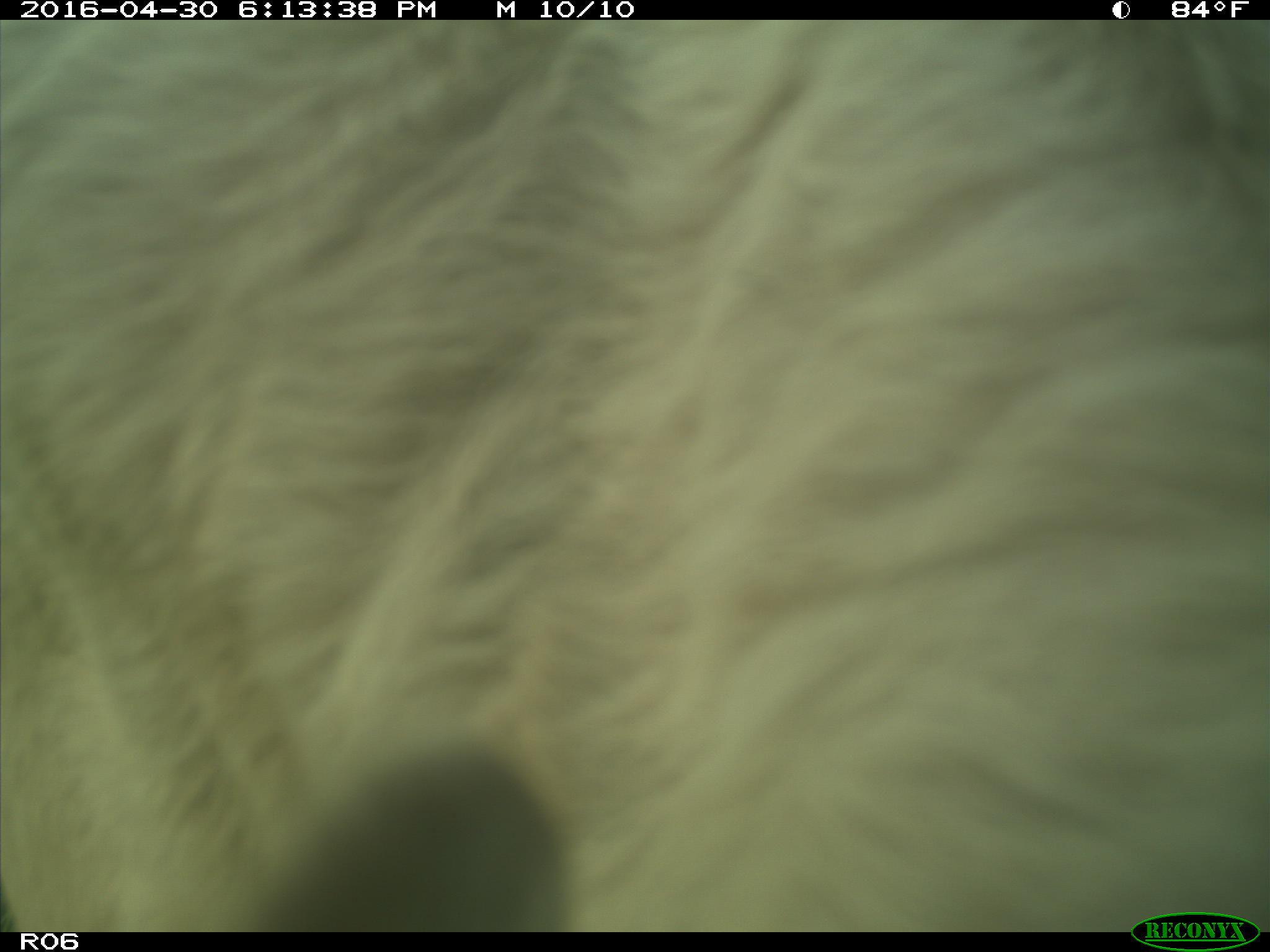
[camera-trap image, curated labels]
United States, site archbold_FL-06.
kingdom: Animalia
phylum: Chordata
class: Mammalia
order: Artiodactyla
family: Bovidae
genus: Bos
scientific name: Bos taurus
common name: domestic cow